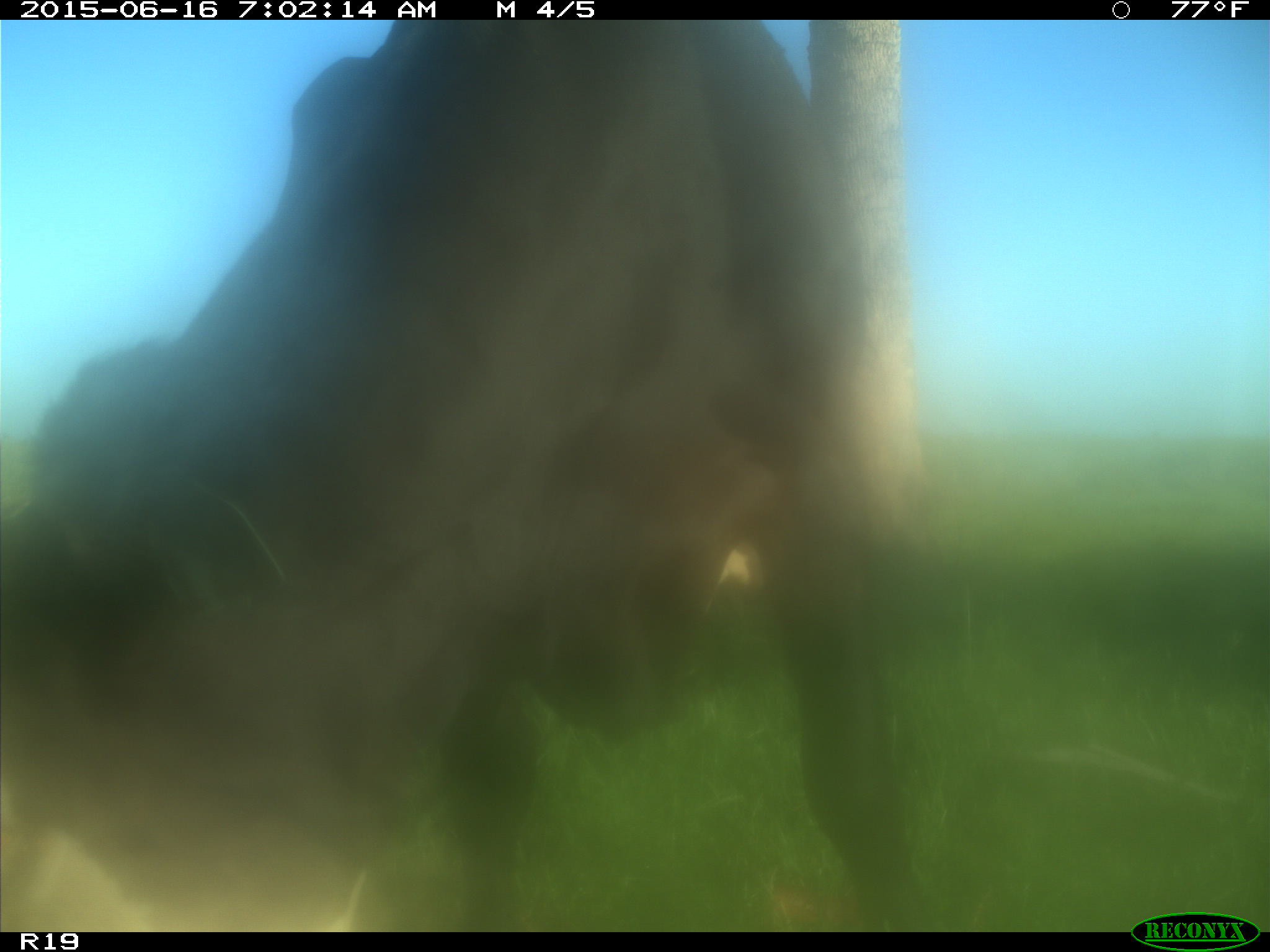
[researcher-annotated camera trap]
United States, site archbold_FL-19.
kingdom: Animalia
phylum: Chordata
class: Mammalia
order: Artiodactyla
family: Bovidae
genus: Bos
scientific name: Bos taurus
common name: domestic cow